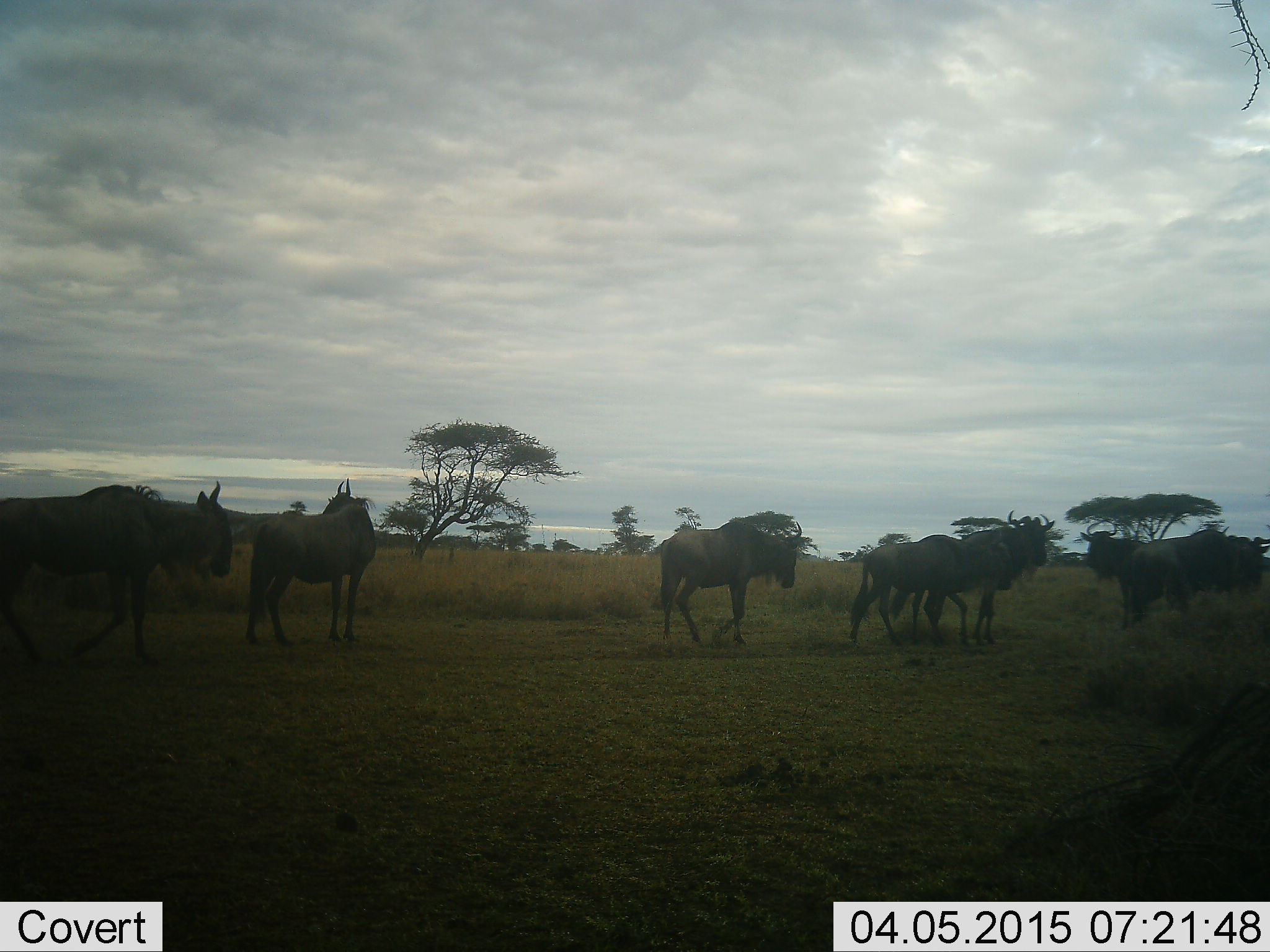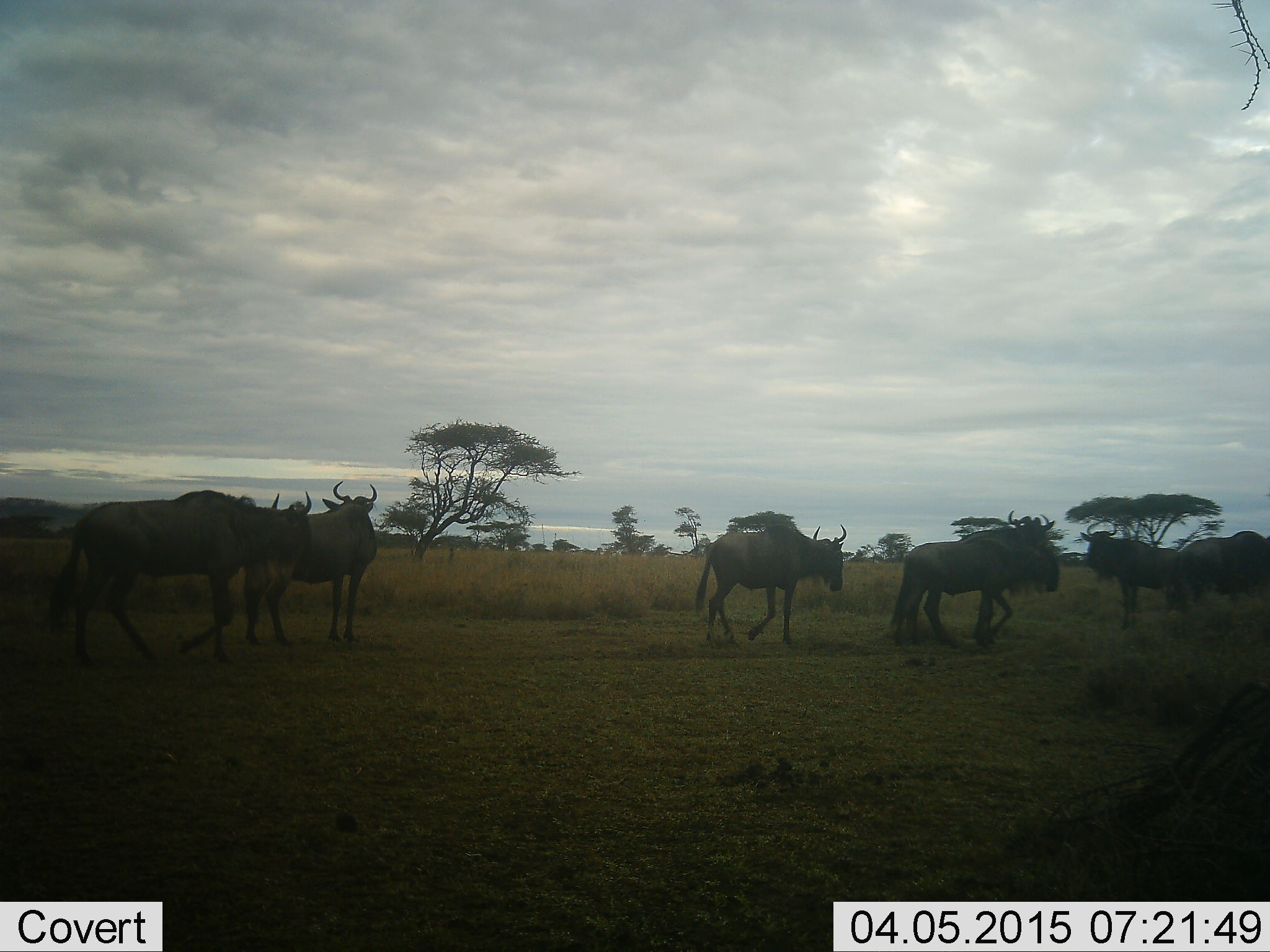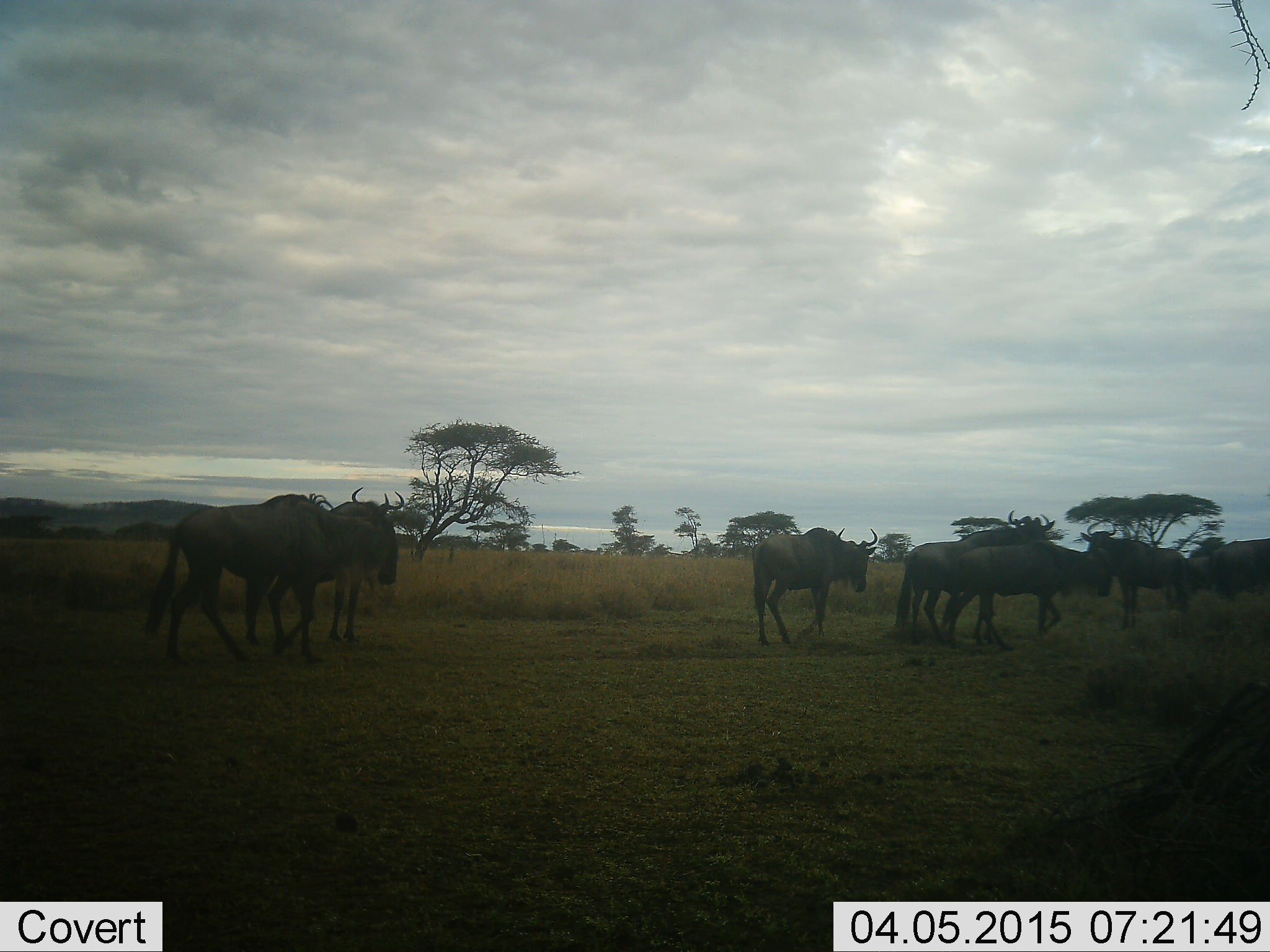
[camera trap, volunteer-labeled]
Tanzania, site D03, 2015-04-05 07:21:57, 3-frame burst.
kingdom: Animalia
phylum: Chordata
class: Mammalia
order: Artiodactyla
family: Bovidae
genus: Connochaetes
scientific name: Connochaetes taurinus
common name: blue wildebeest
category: wildebeest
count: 7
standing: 60%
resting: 0%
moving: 100%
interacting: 0%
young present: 0%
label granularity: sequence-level